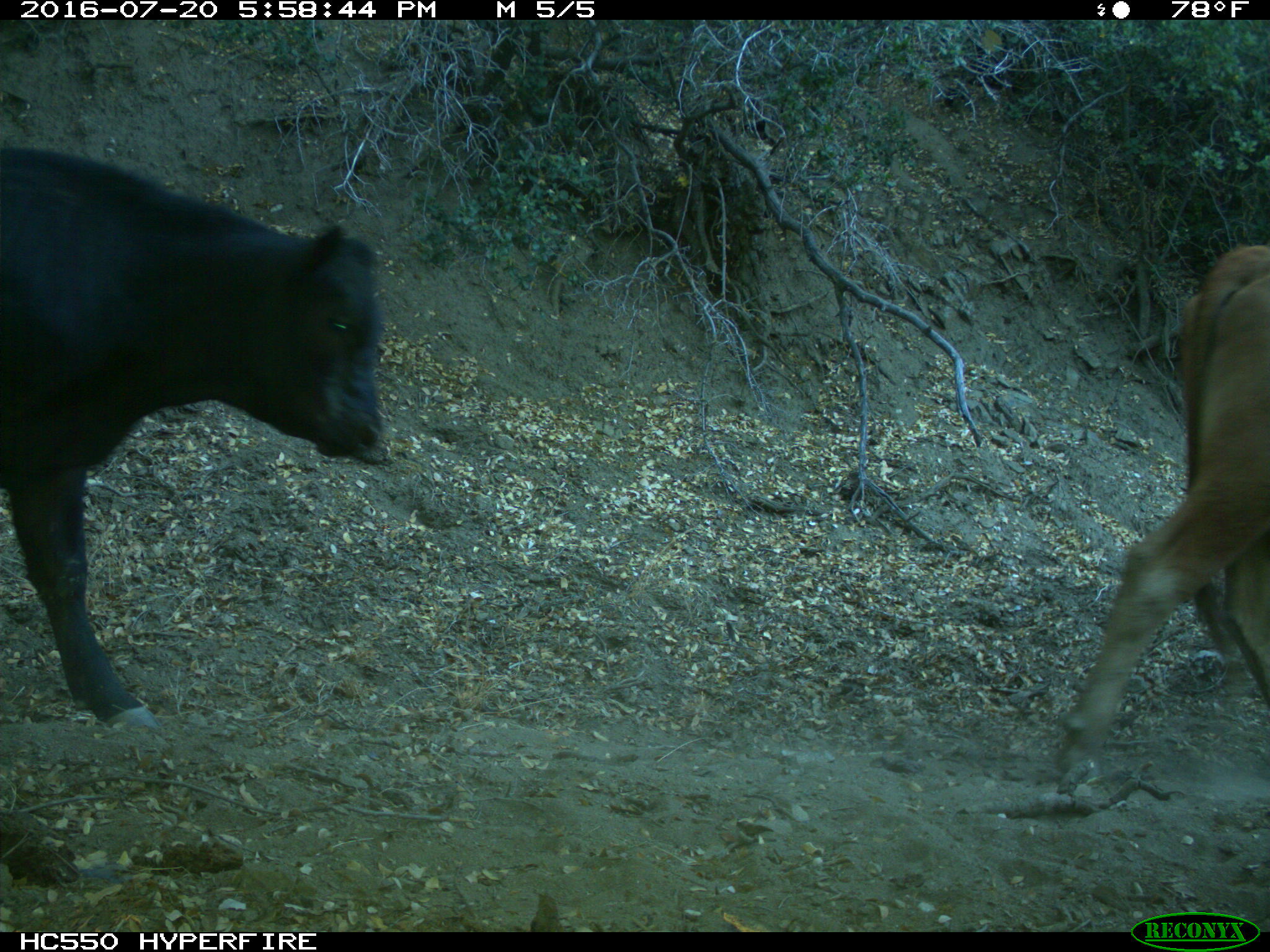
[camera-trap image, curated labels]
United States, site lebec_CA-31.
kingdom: Animalia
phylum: Chordata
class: Mammalia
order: Artiodactyla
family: Bovidae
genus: Bos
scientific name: Bos taurus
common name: domestic cow